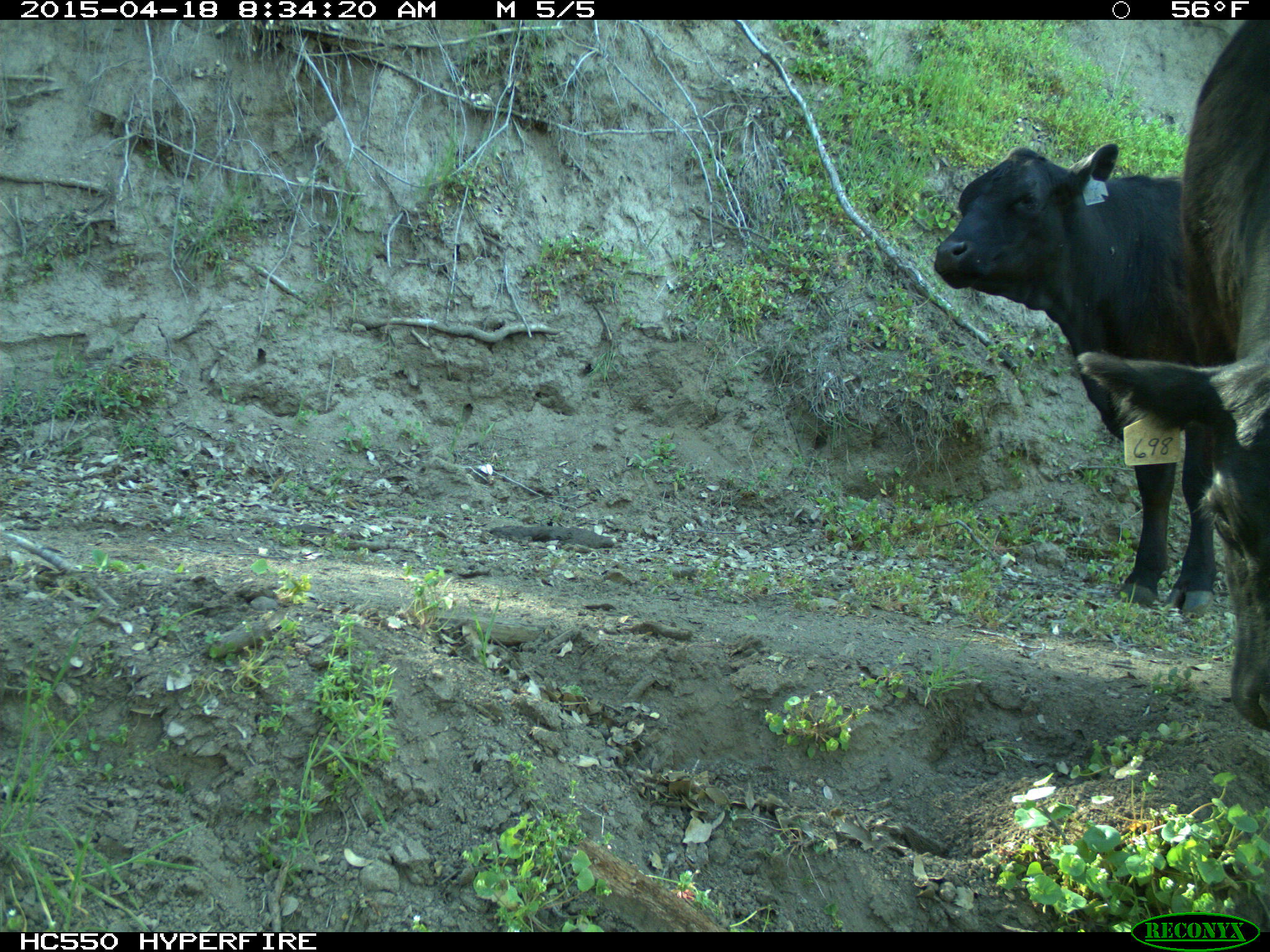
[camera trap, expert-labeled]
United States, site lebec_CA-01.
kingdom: Animalia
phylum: Chordata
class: Mammalia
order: Artiodactyla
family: Bovidae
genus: Bos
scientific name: Bos taurus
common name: domestic cow